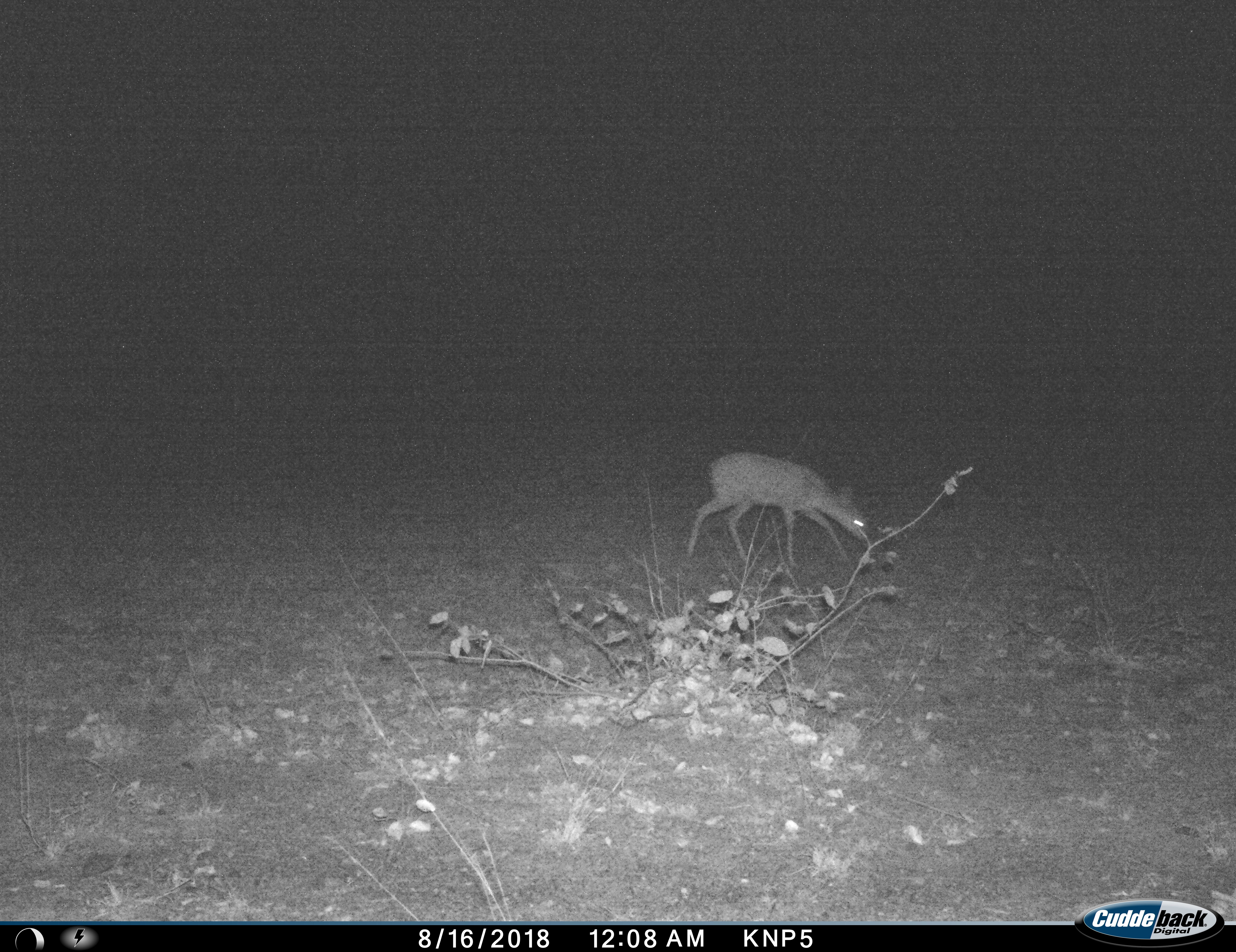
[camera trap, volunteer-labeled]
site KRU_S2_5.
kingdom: Animalia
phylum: Chordata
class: Mammalia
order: Artiodactyla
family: Bovidae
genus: Madoqua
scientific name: Madoqua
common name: dik-dik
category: dikdik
Dikdik (dik-dik) (Madoqua), count 1. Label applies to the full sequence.